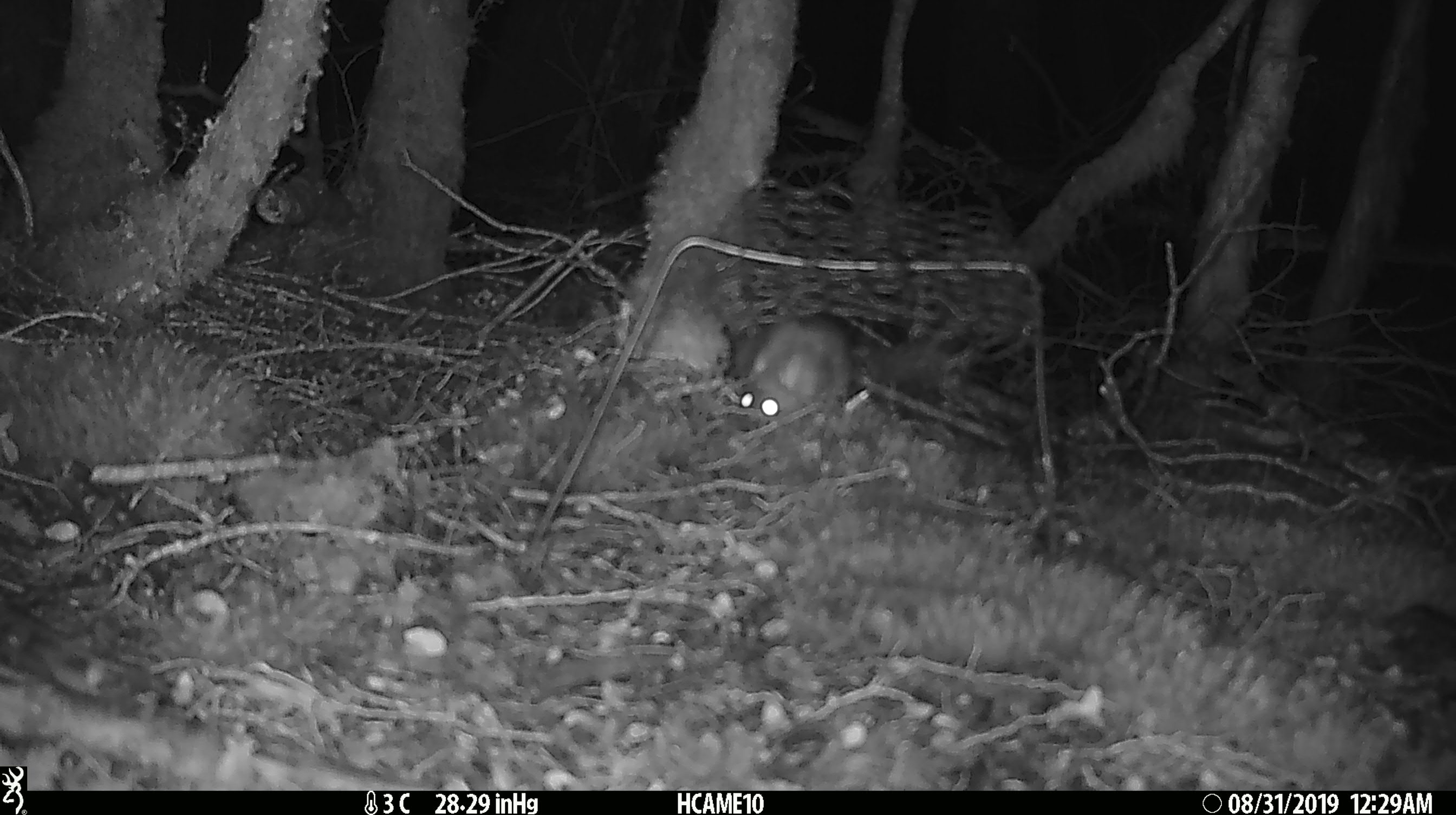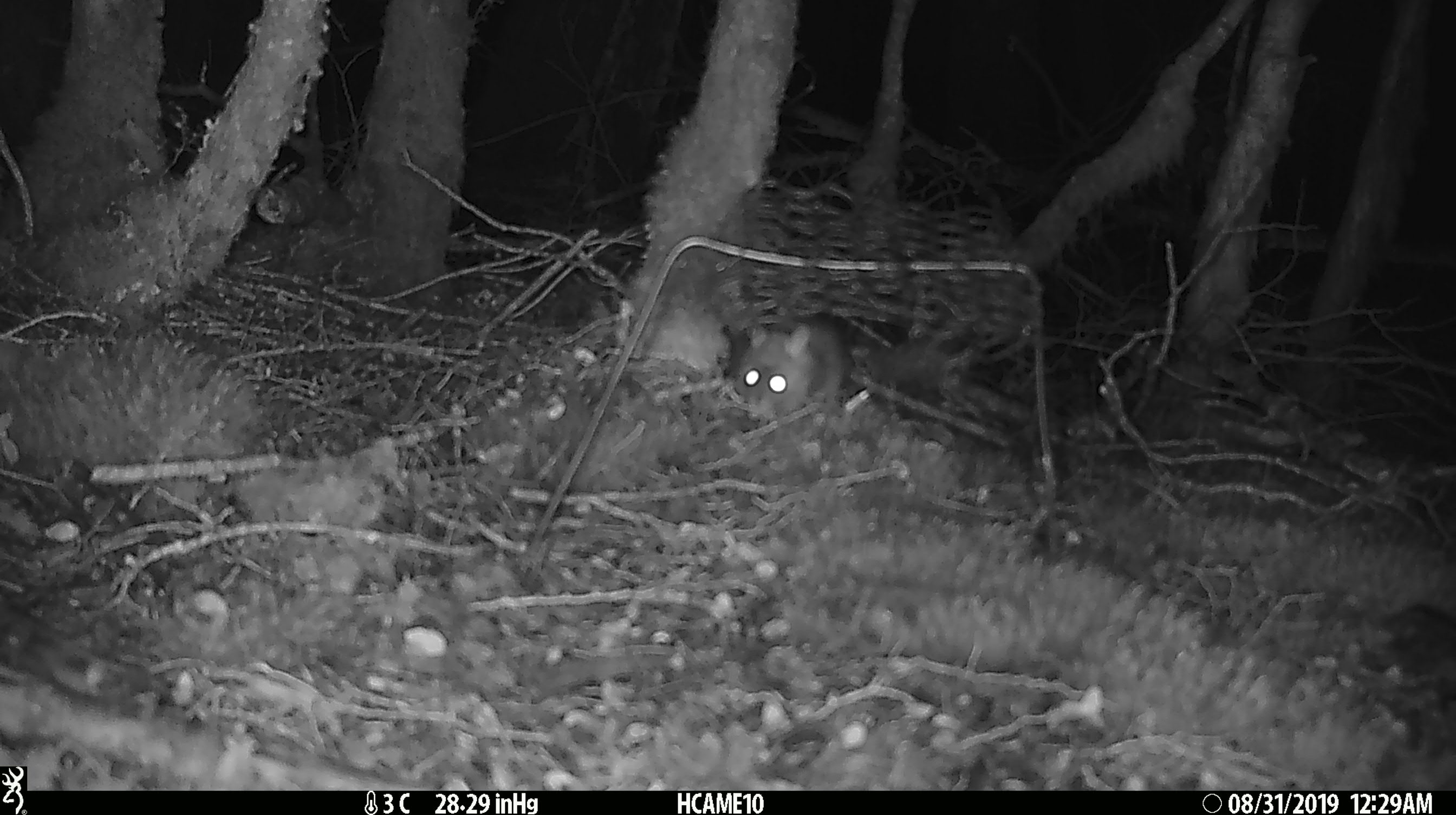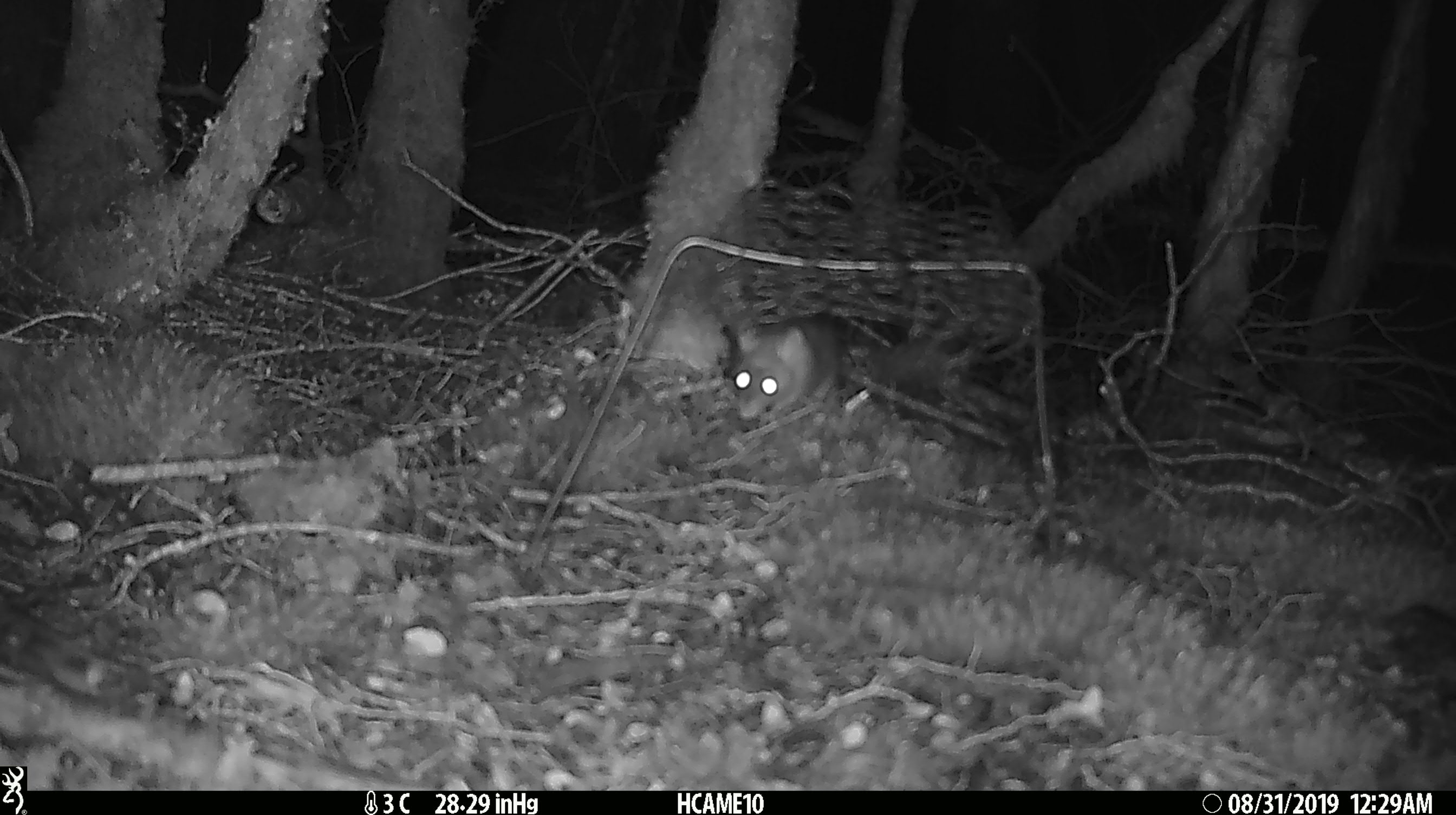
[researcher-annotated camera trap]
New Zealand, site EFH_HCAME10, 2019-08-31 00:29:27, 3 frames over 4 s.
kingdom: Animalia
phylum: Chordata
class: Mammalia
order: Rodentia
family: Muridae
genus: Rattus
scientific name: Rattus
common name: rat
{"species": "rat (Rattus)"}